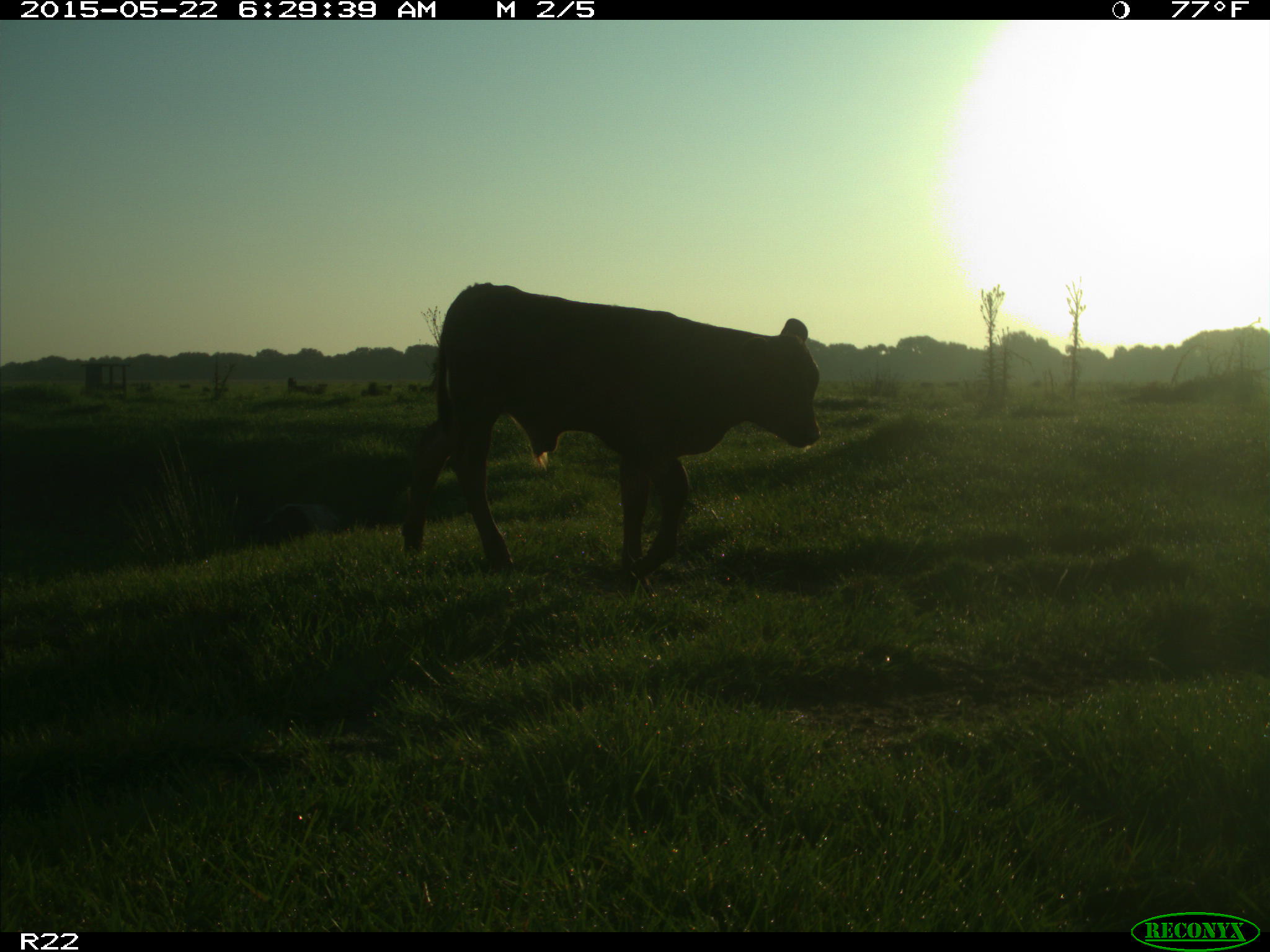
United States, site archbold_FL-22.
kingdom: Animalia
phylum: Chordata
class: Mammalia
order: Artiodactyla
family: Bovidae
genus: Bos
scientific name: Bos taurus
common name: domestic cow